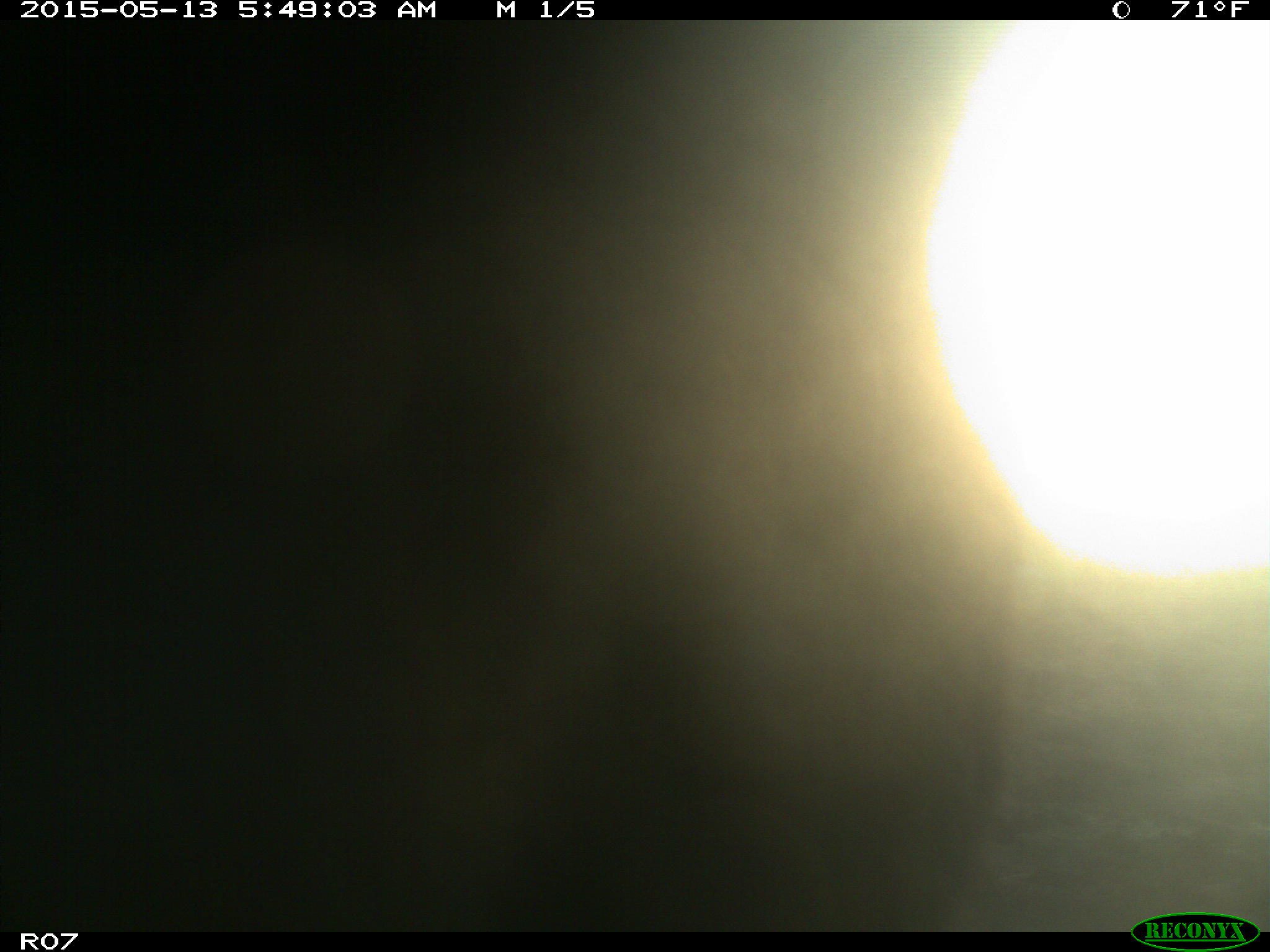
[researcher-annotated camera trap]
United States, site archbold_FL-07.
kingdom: Animalia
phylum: Chordata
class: Mammalia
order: Artiodactyla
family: Bovidae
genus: Bos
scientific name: Bos taurus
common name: domestic cow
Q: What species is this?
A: Bos taurus (domestic cow).